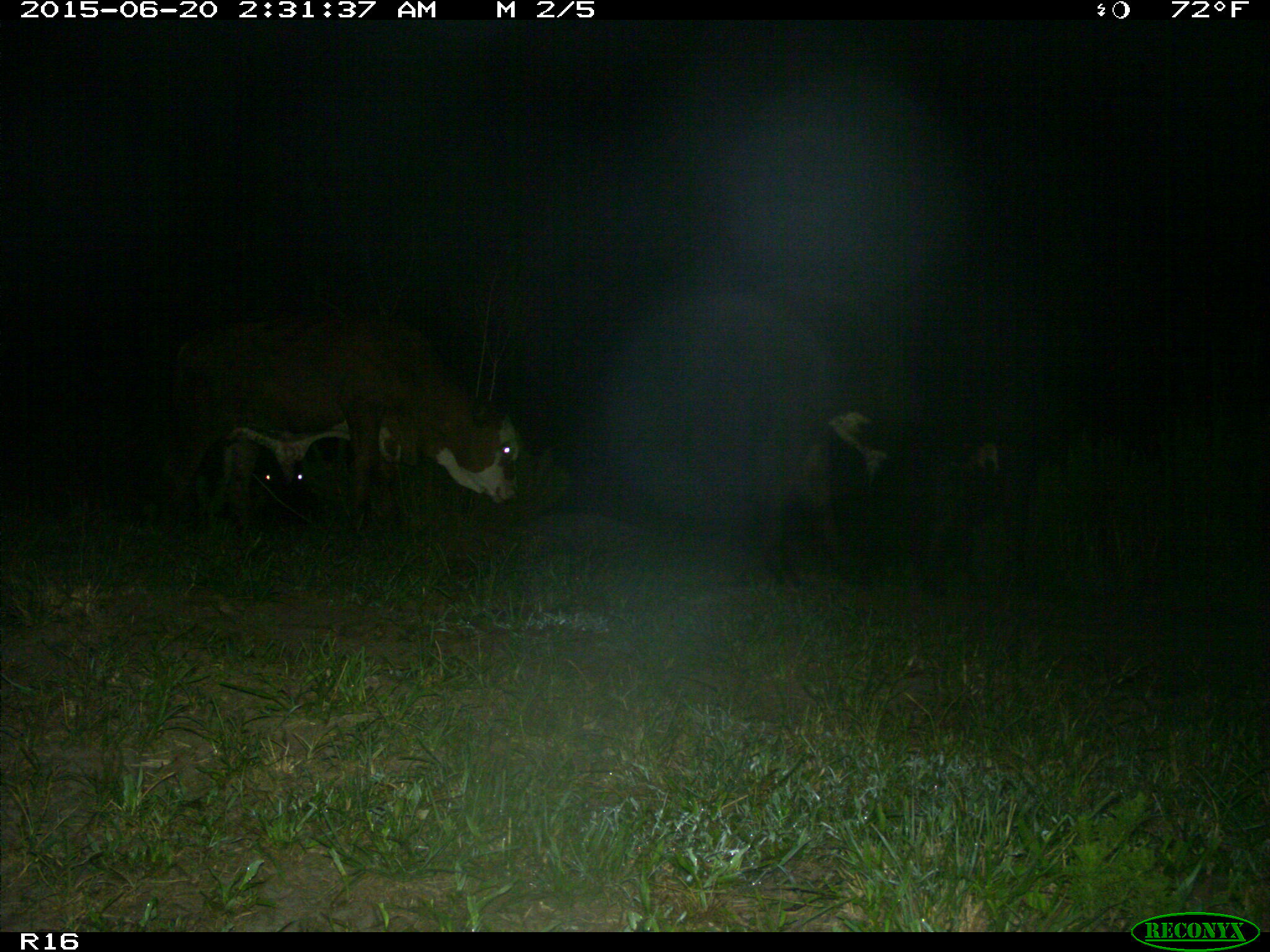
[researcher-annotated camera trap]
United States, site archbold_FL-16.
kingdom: Animalia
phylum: Chordata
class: Mammalia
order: Artiodactyla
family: Bovidae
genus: Bos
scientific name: Bos taurus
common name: domestic cow